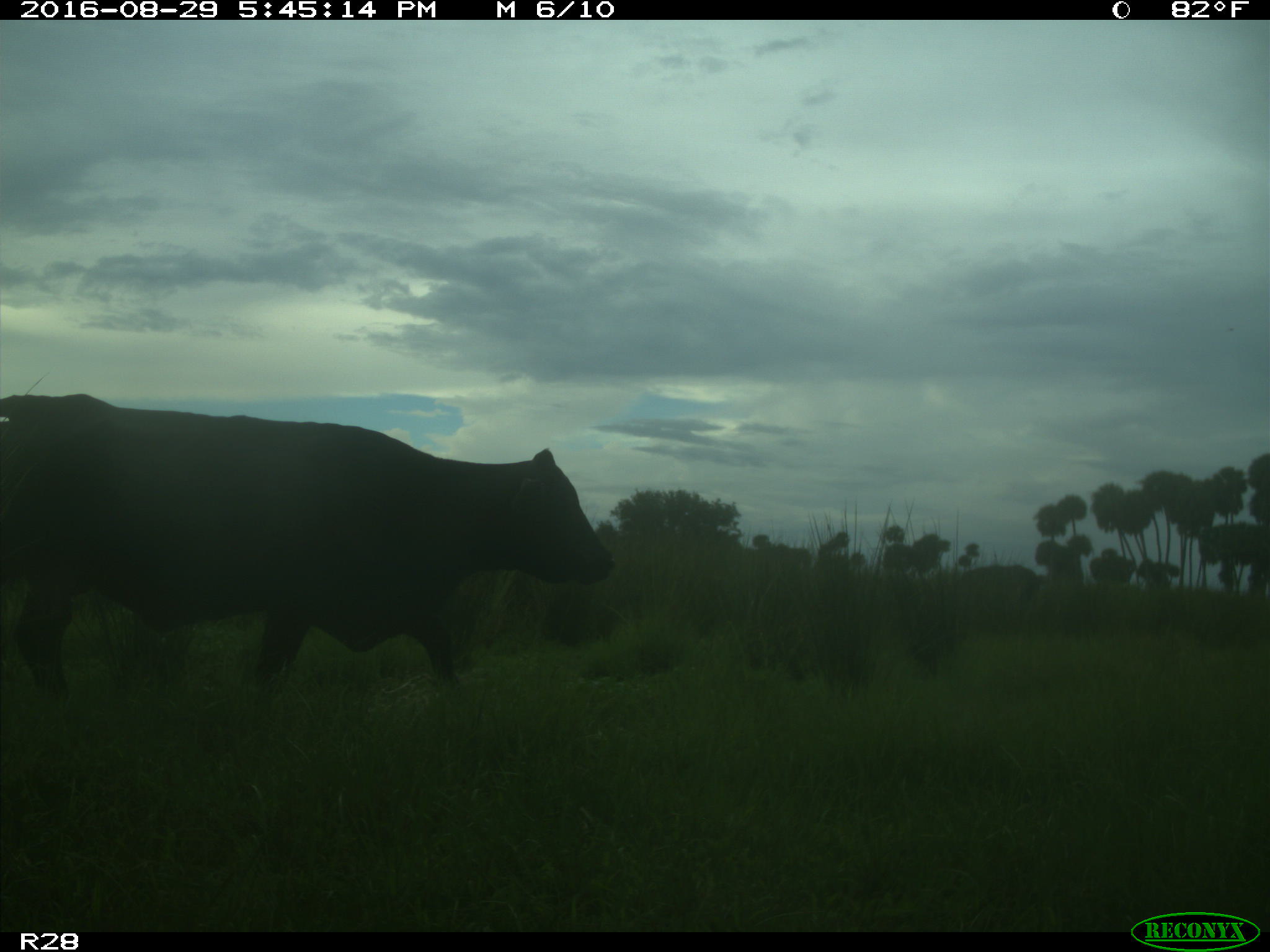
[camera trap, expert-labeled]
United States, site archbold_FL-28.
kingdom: Animalia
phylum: Chordata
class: Mammalia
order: Artiodactyla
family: Bovidae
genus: Bos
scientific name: Bos taurus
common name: domestic cow